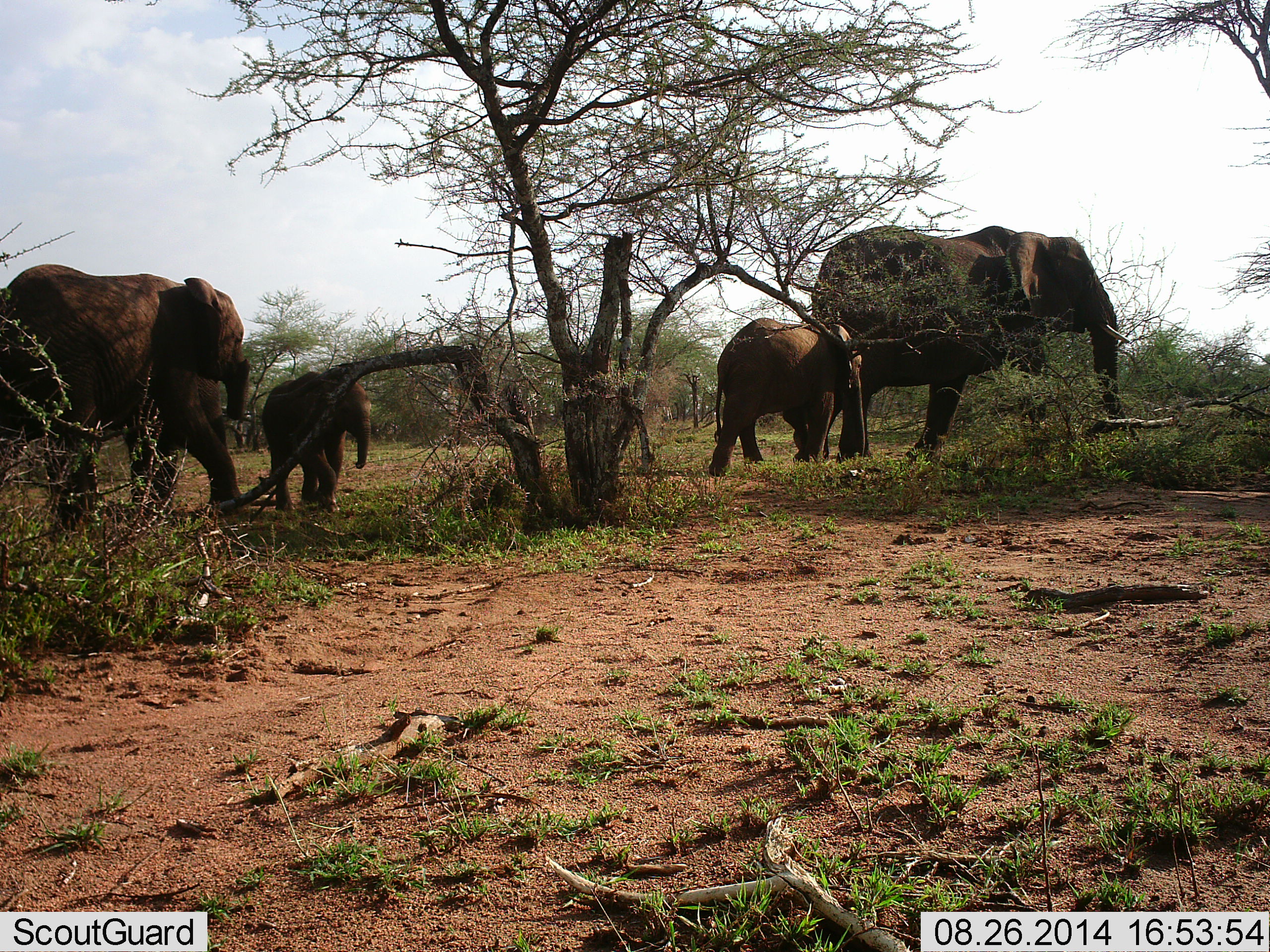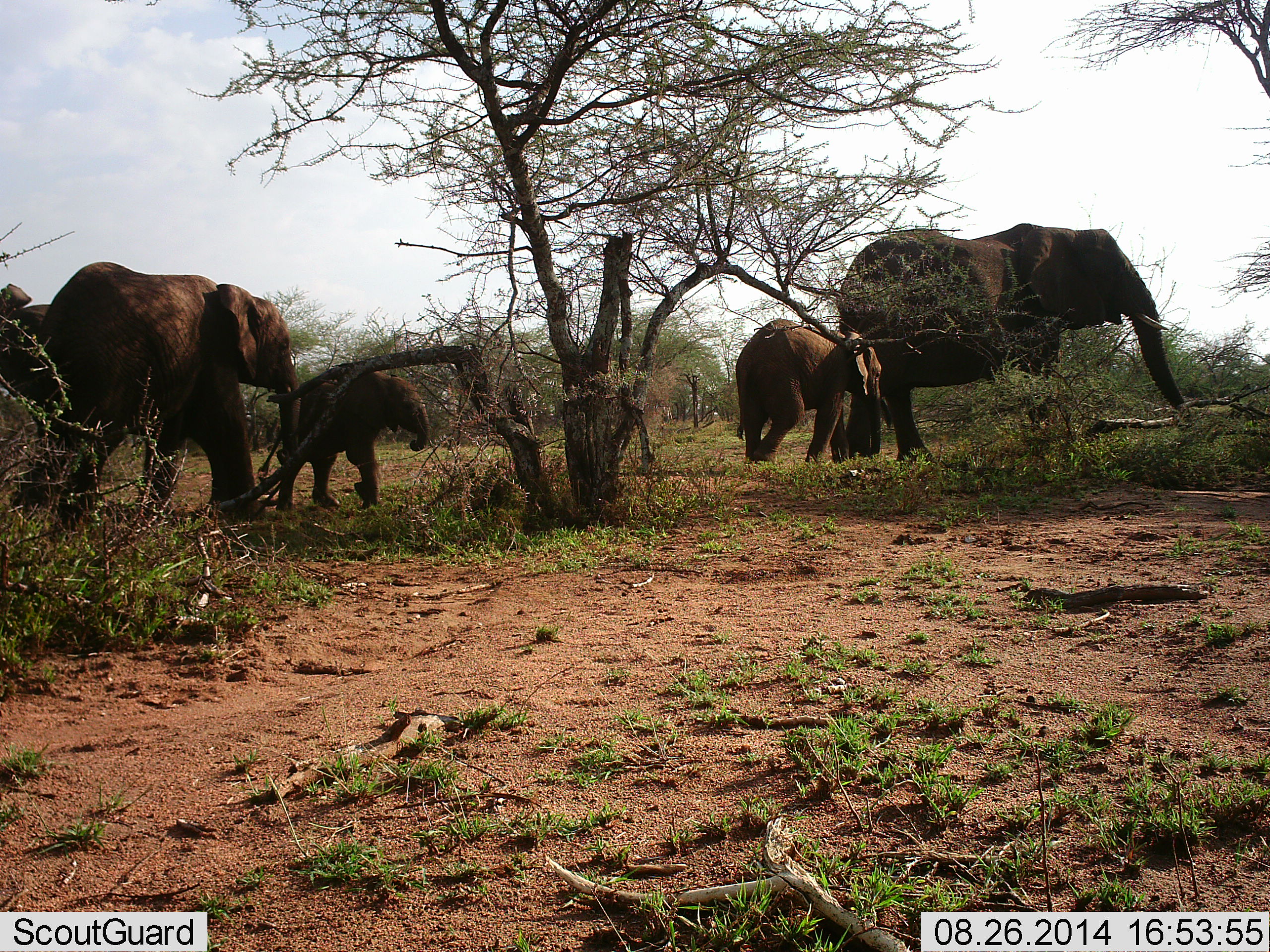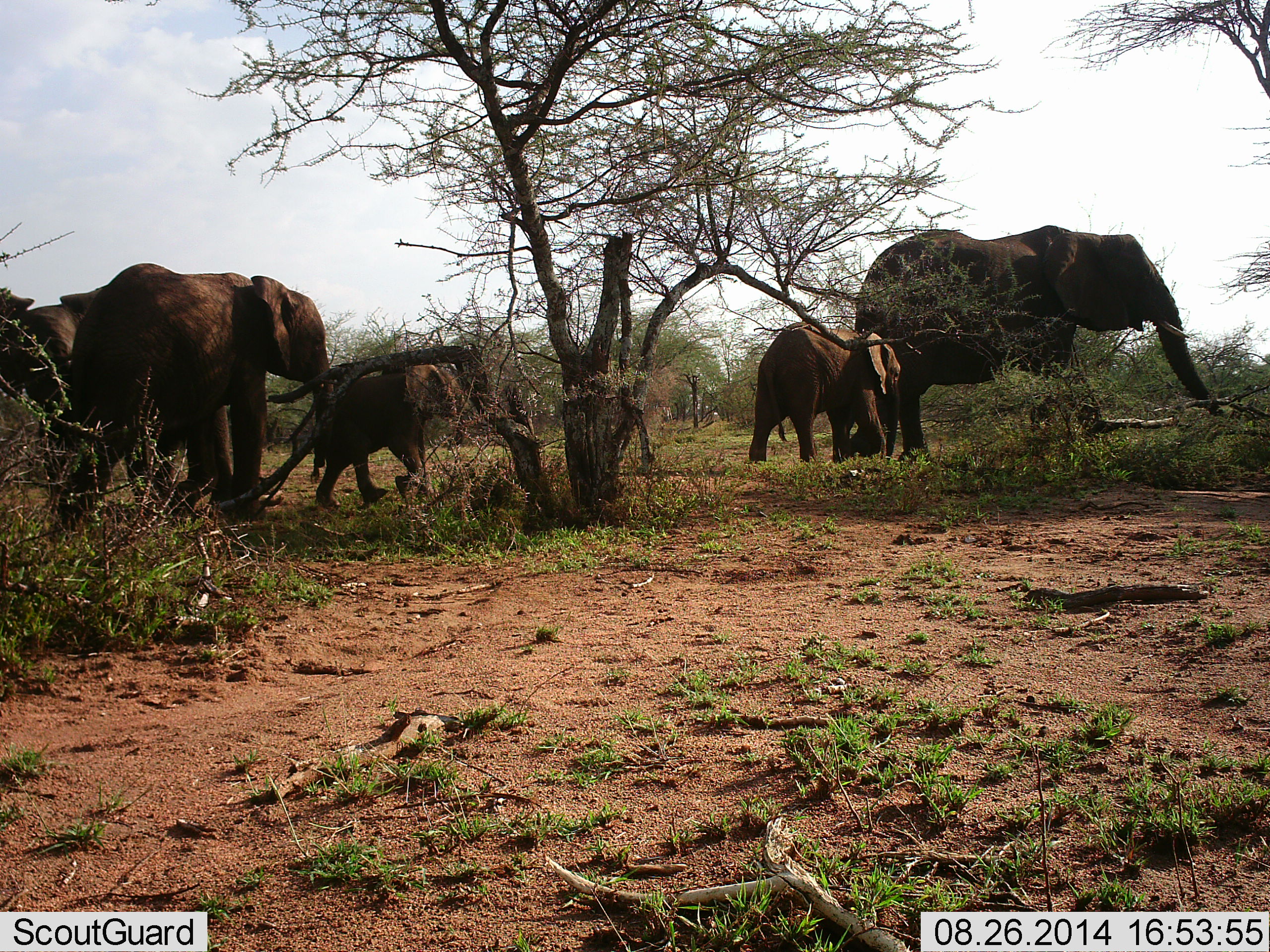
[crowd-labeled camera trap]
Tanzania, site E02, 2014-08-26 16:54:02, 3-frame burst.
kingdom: Animalia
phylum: Chordata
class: Mammalia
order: Proboscidea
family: Elephantidae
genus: Loxodonta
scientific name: Loxodonta africana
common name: african bush elephant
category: elephant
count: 5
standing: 10%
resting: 0%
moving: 100%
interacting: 0%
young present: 80%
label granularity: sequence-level